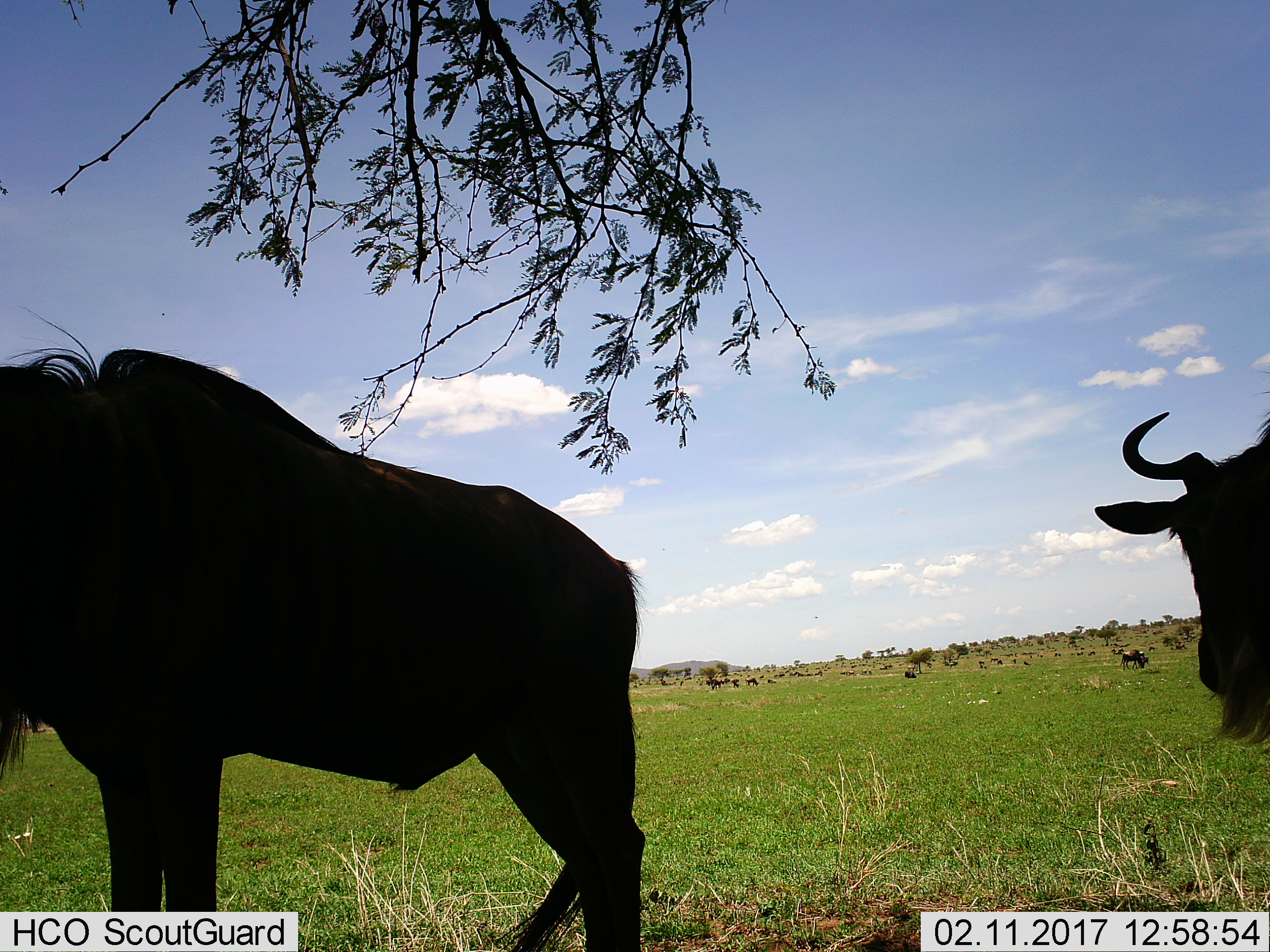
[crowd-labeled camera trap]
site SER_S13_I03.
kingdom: Animalia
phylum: Chordata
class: Mammalia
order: Artiodactyla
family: Bovidae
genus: Connochaetes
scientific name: Connochaetes taurinus taurinus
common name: blue wildebeest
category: wildebeestblue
Wildebeestblue (blue wildebeest) (Connochaetes taurinus taurinus), count 11-50. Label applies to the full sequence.